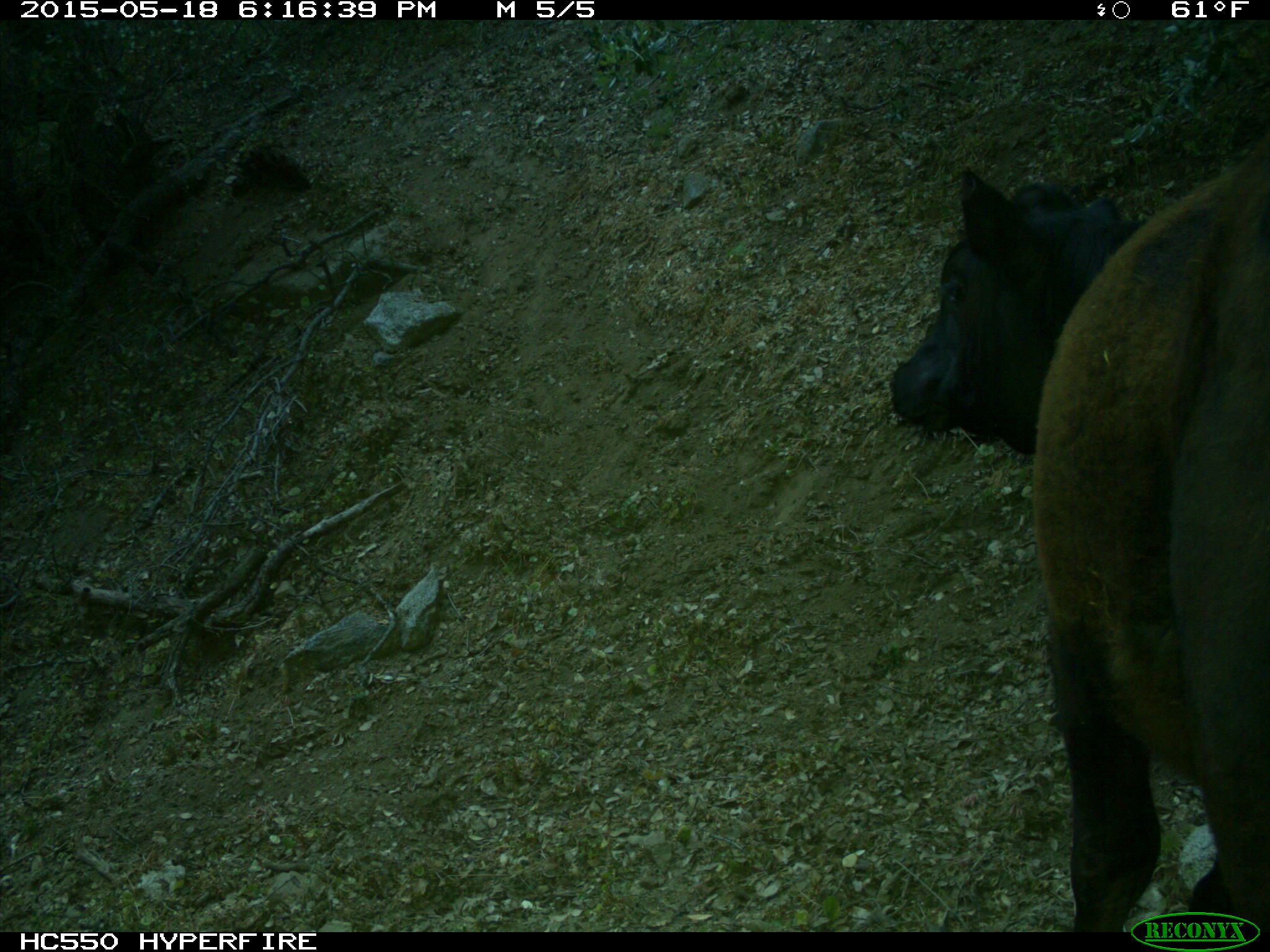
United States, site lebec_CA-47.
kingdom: Animalia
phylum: Chordata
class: Mammalia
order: Artiodactyla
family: Bovidae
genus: Bos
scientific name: Bos taurus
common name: domestic cow